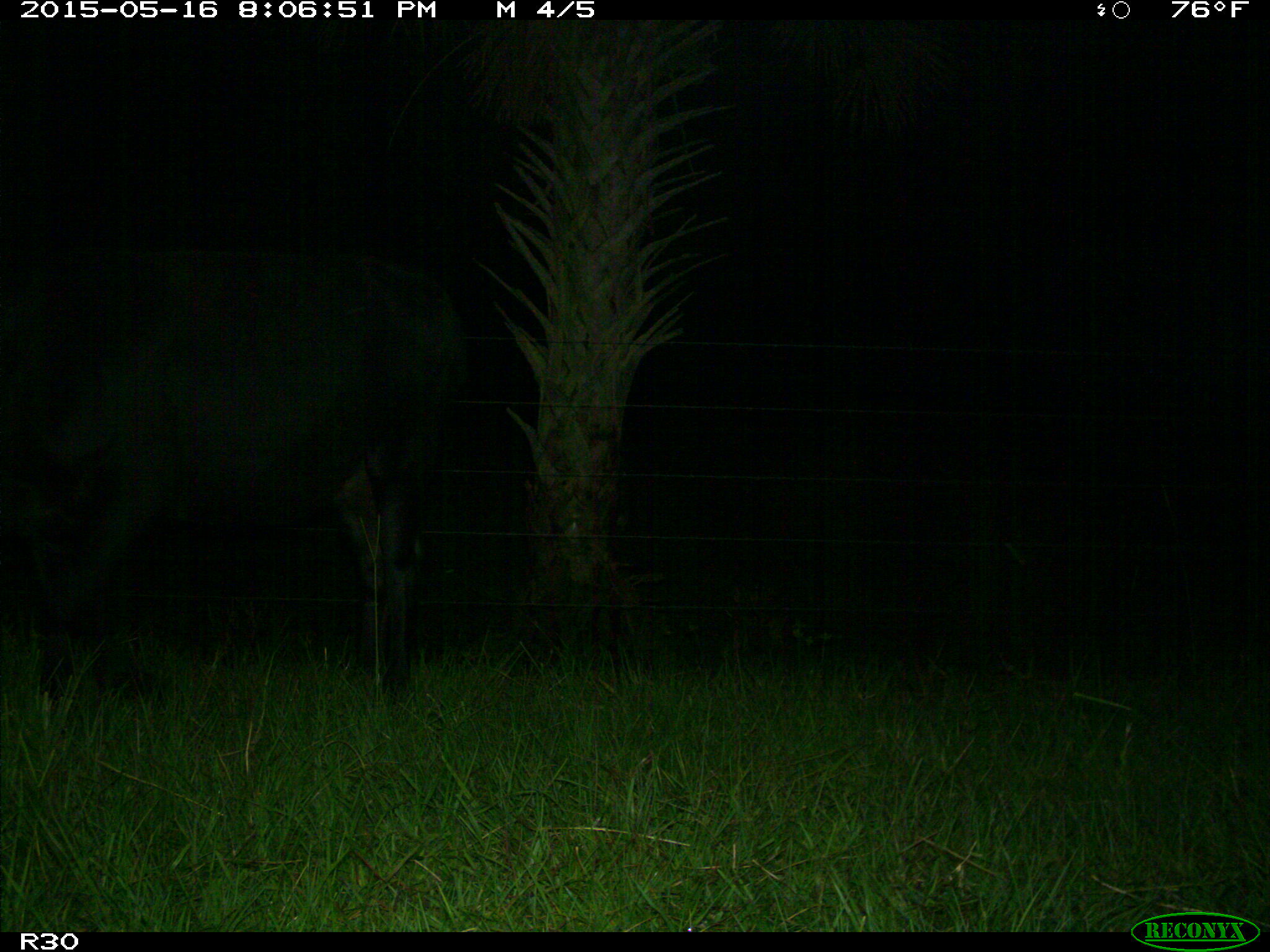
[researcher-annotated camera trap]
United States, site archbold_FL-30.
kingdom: Animalia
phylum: Chordata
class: Mammalia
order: Artiodactyla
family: Bovidae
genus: Bos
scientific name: Bos taurus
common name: domestic cow